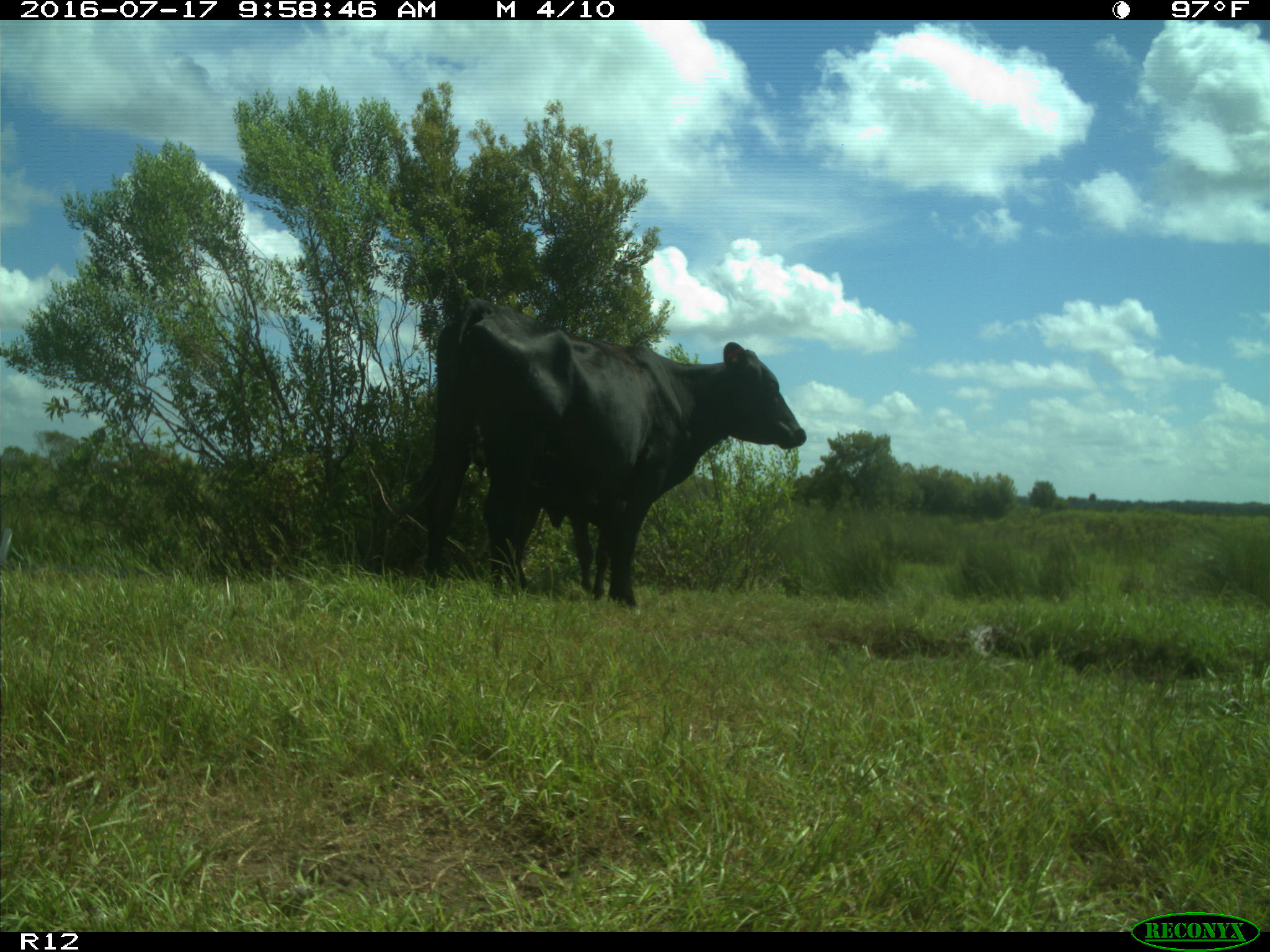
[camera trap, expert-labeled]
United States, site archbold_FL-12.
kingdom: Animalia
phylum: Chordata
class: Mammalia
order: Artiodactyla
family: Bovidae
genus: Bos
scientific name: Bos taurus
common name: domestic cow